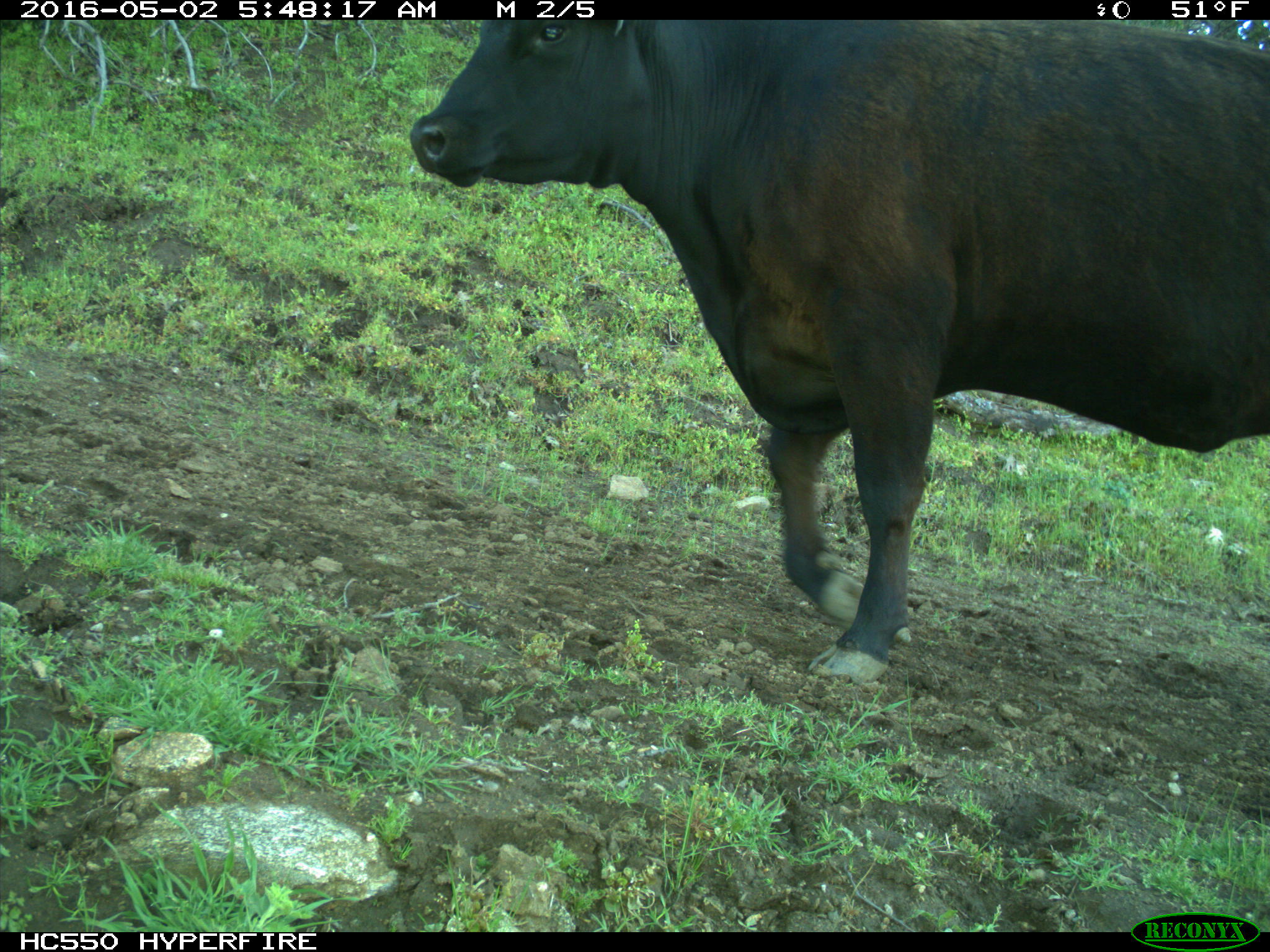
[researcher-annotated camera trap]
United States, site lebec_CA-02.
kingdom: Animalia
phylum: Chordata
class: Mammalia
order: Artiodactyla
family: Bovidae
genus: Bos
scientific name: Bos taurus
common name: domestic cow